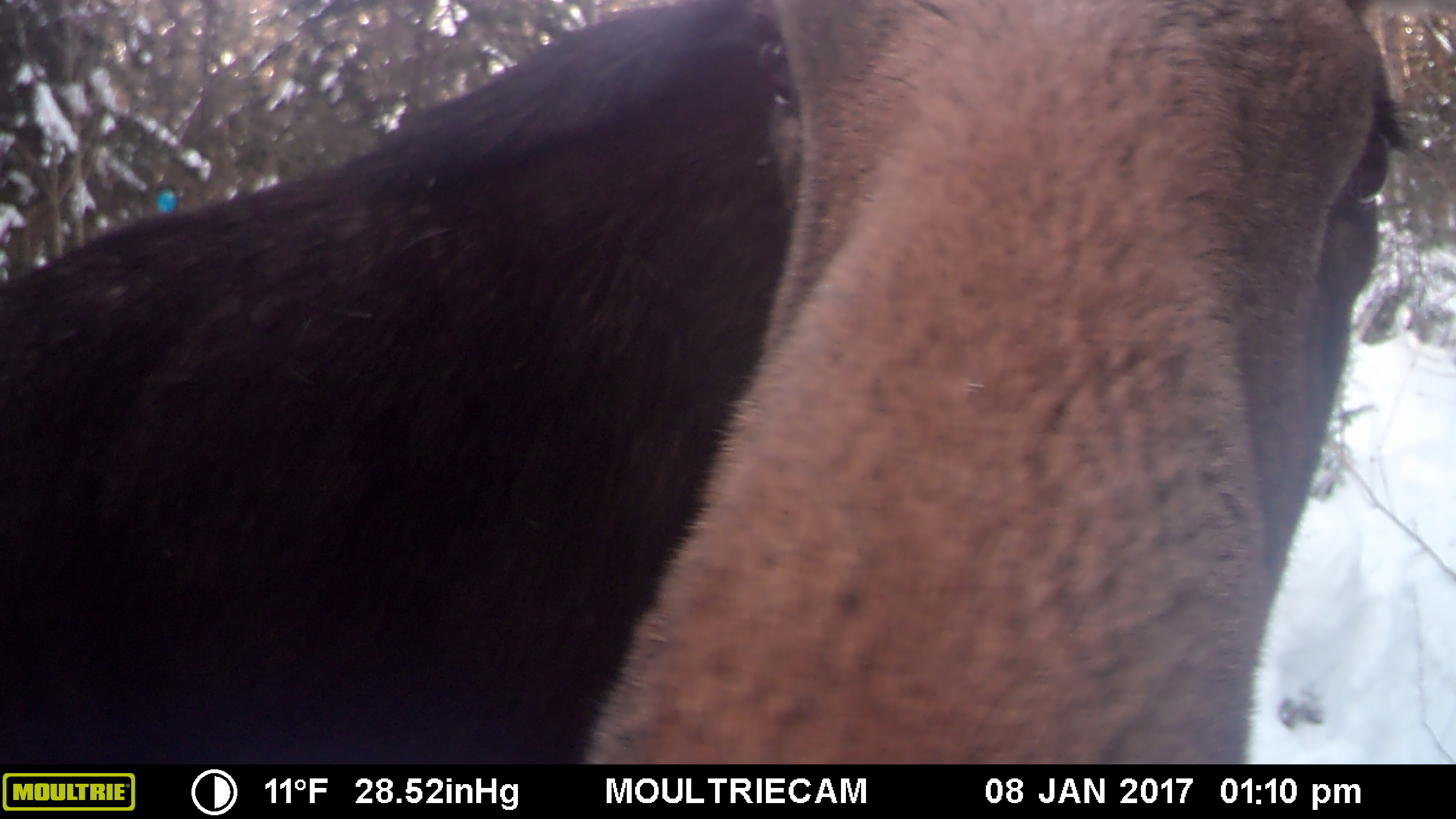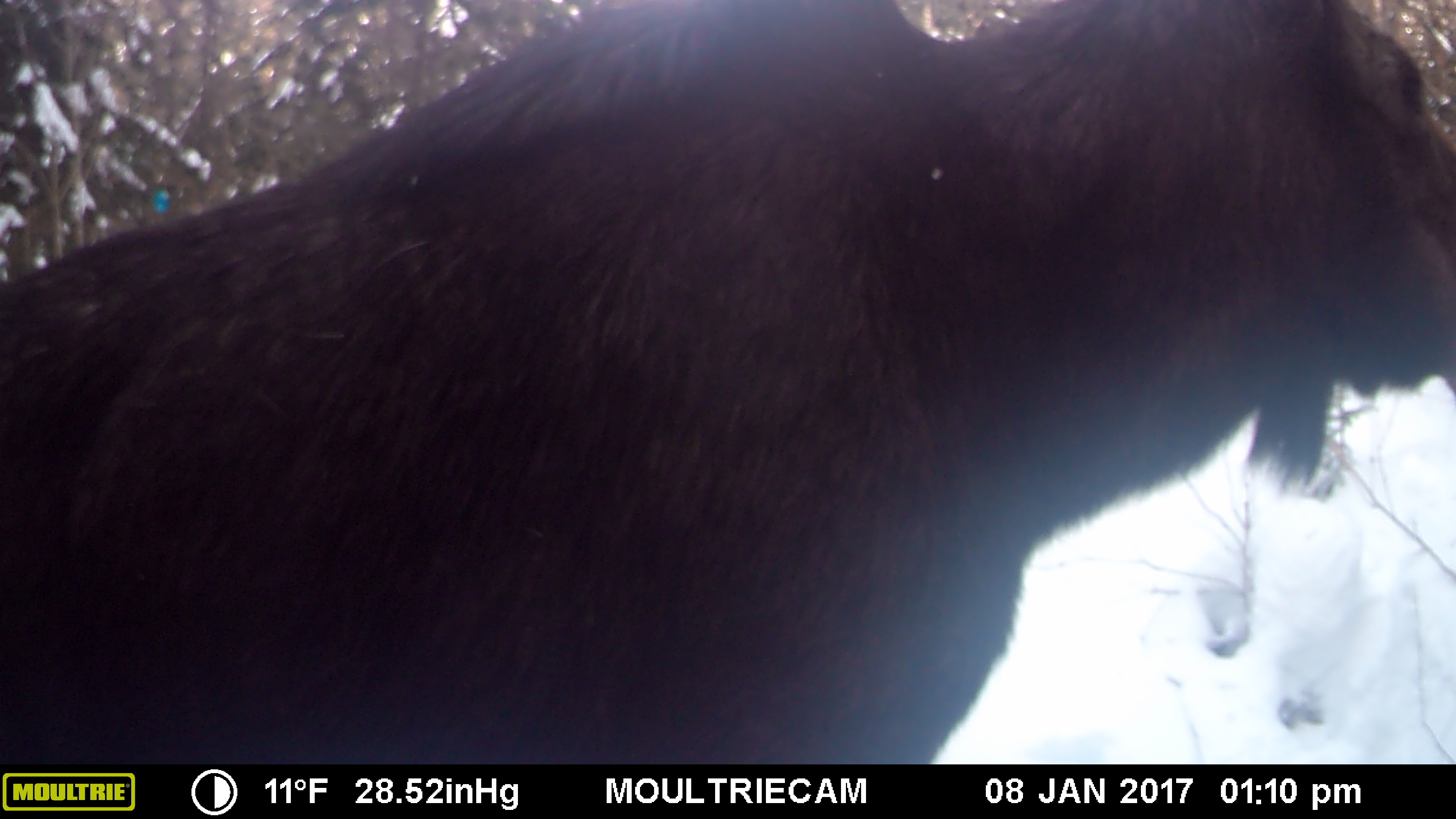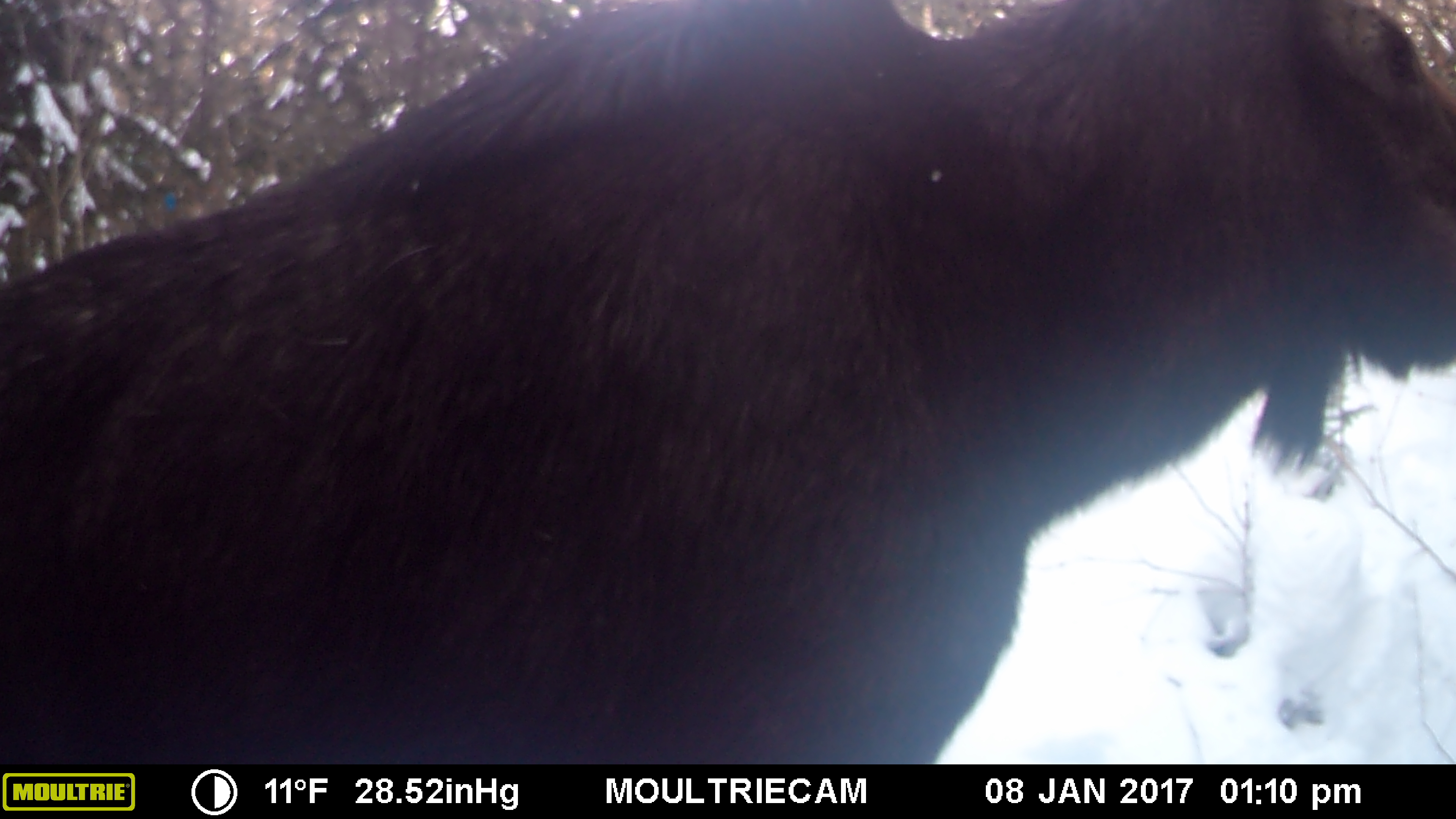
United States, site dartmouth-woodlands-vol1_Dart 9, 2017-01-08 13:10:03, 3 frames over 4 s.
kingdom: Animalia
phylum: Chordata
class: Mammalia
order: Artiodactyla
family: Cervidae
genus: Alces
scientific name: Alces alces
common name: moose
Moose (Alces alces).